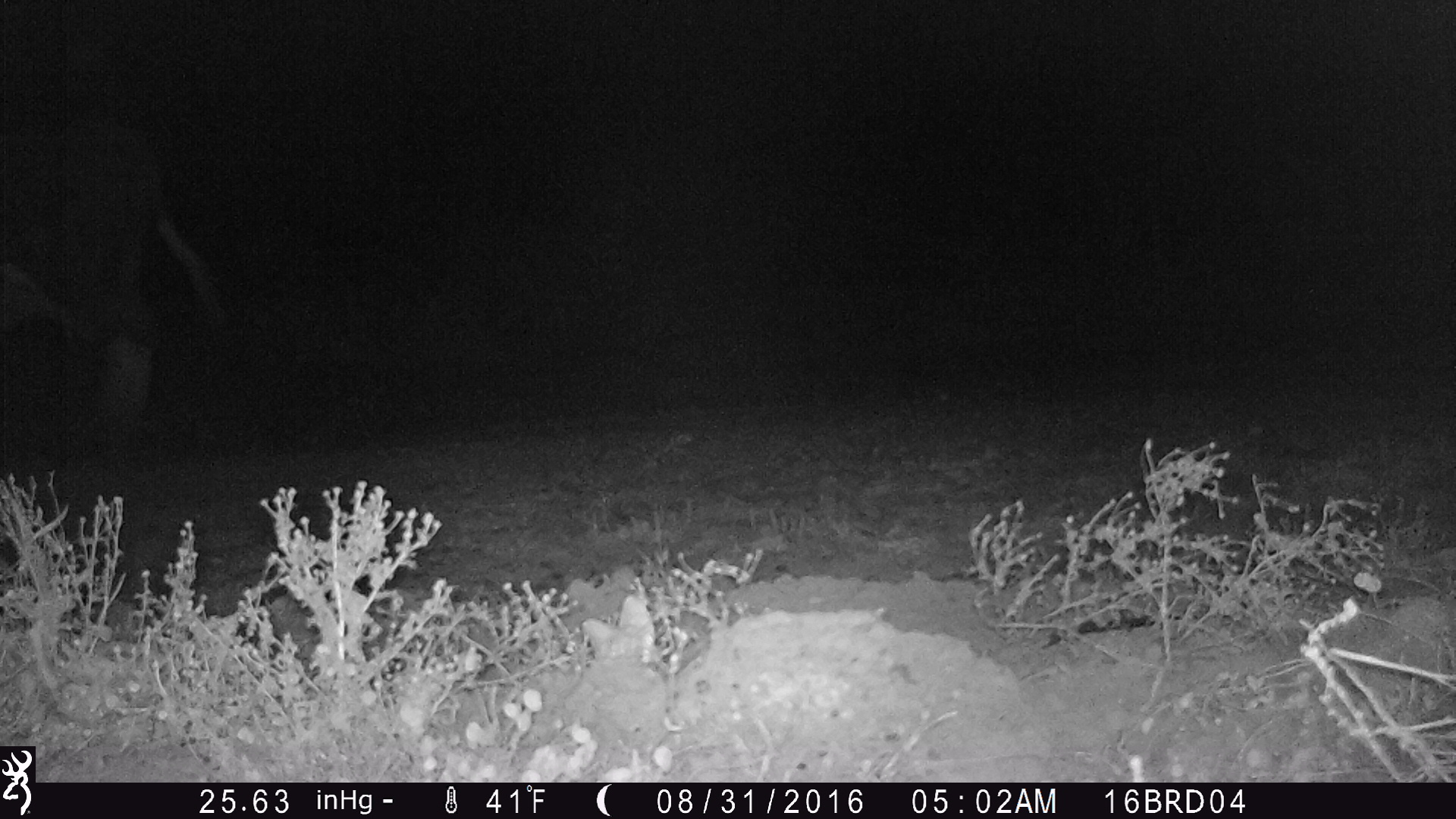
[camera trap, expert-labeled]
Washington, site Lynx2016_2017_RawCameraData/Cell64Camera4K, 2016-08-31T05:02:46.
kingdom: Animalia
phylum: Chordata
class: Mammalia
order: Artiodactyla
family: Bovidae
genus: Bos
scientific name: Bos taurus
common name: domestic cattle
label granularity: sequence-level